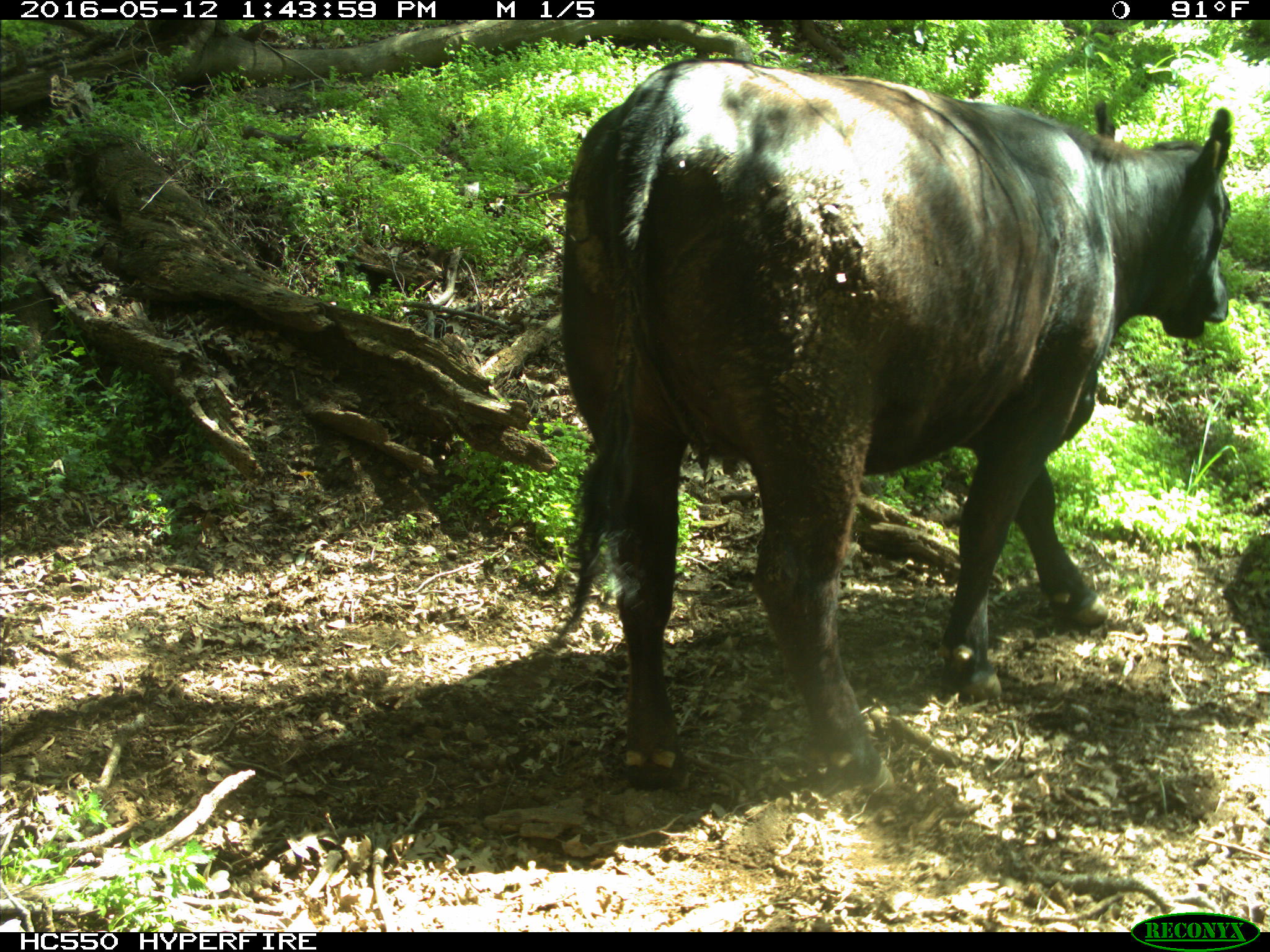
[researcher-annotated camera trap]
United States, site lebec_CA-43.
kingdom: Animalia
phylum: Chordata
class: Mammalia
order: Artiodactyla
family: Bovidae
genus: Bos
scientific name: Bos taurus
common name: domestic cow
Bos taurus (domestic cow).